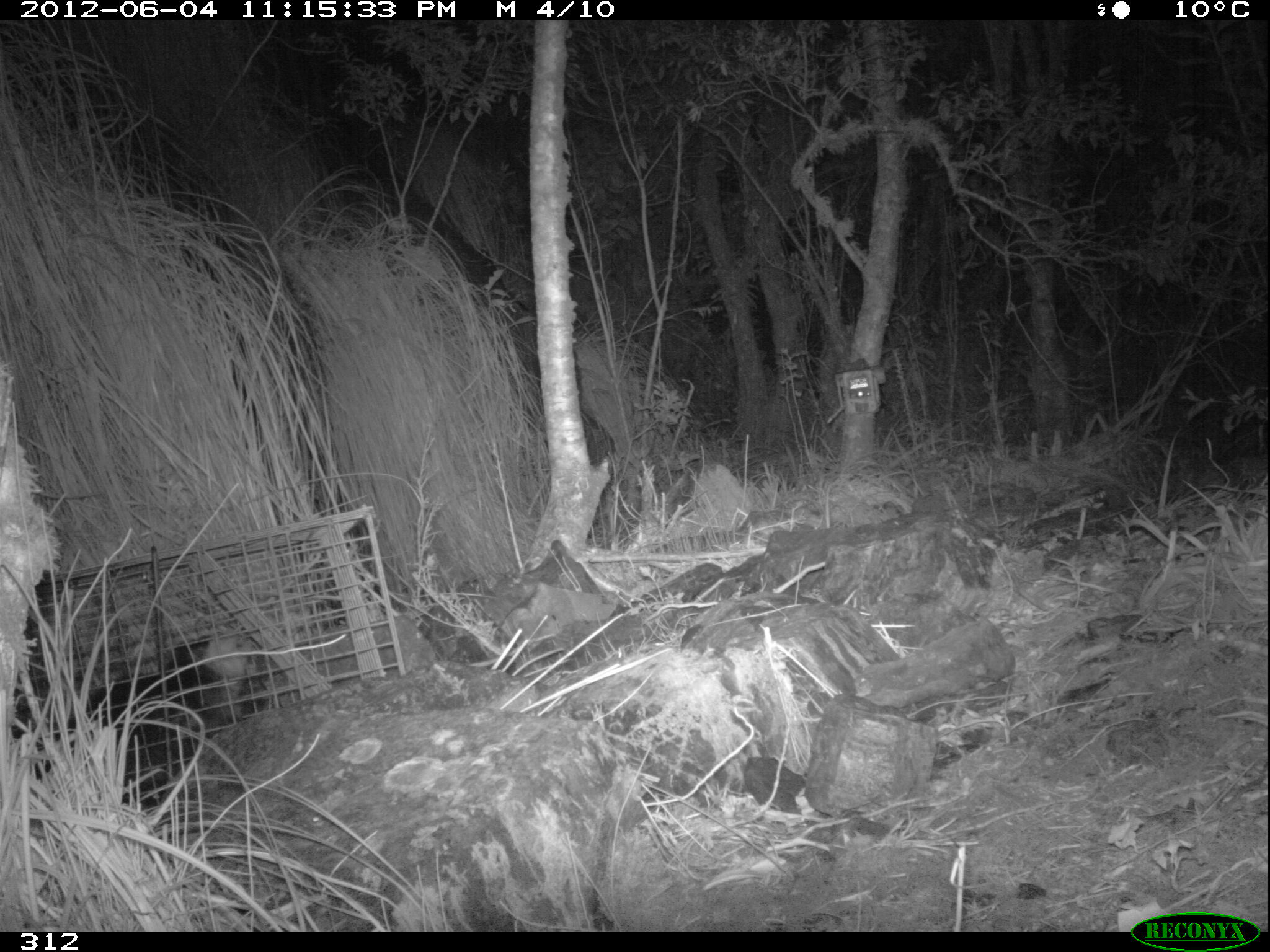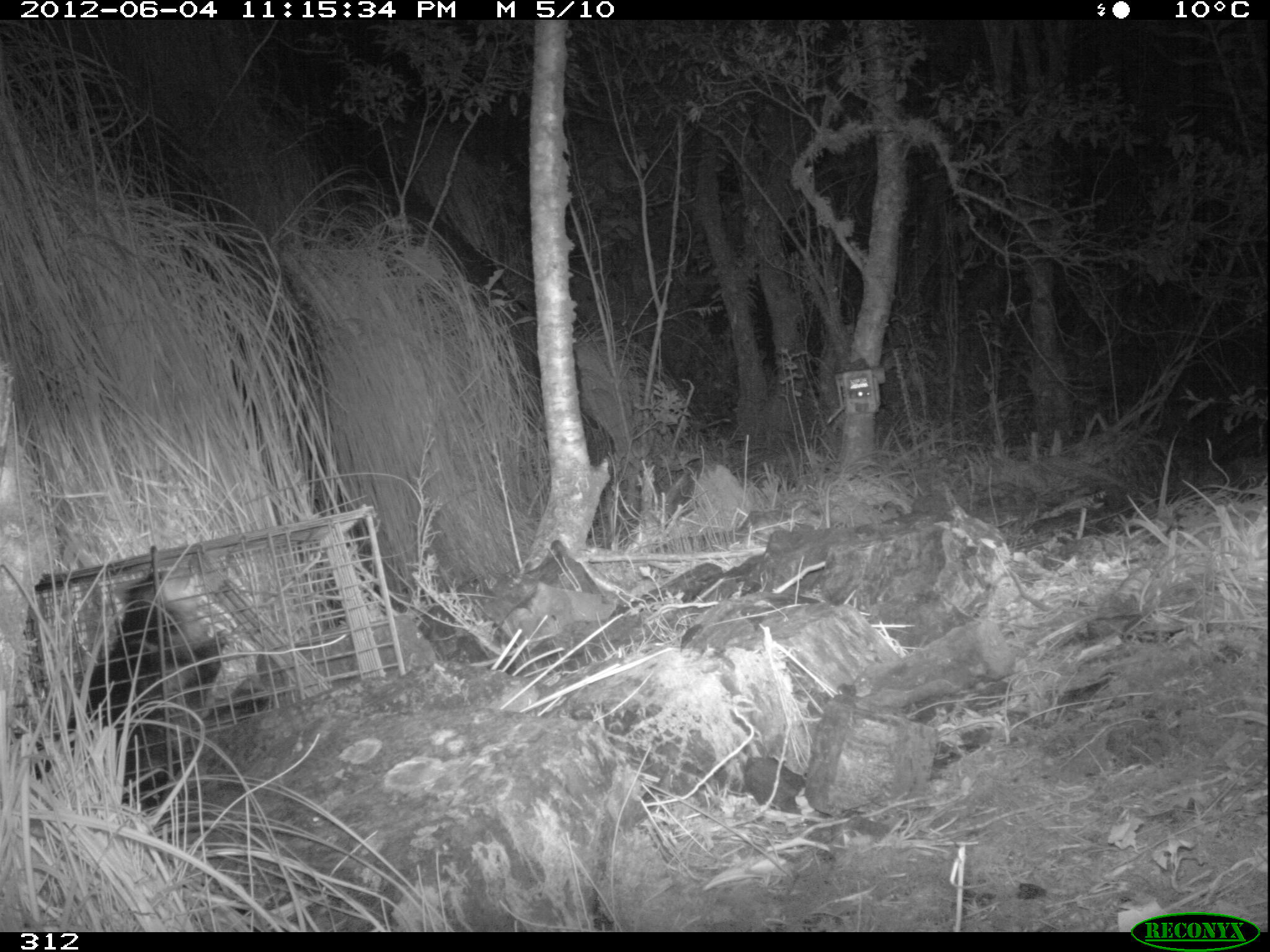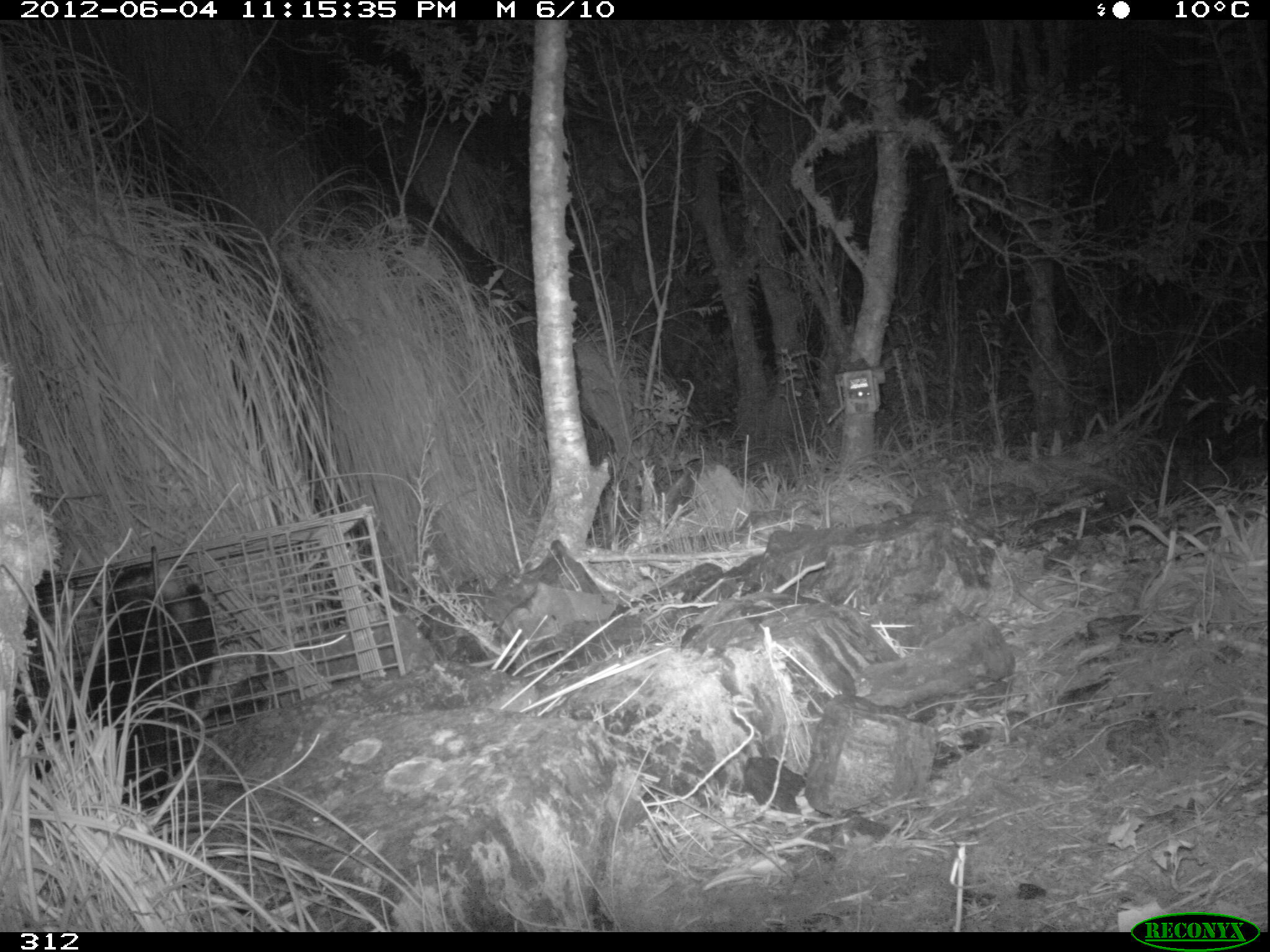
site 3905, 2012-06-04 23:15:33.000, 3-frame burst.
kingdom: Animalia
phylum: Chordata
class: Mammalia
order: Didelphimorphia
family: Didelphidae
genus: Didelphis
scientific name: Didelphis pernigra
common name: andean white-eared opossum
Didelphis pernigra (andean white-eared opossum).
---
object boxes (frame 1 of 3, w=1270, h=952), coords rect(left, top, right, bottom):
didelphis pernigra: rect(9, 633, 256, 792)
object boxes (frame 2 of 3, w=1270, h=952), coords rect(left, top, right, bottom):
didelphis pernigra: rect(33, 563, 271, 812)